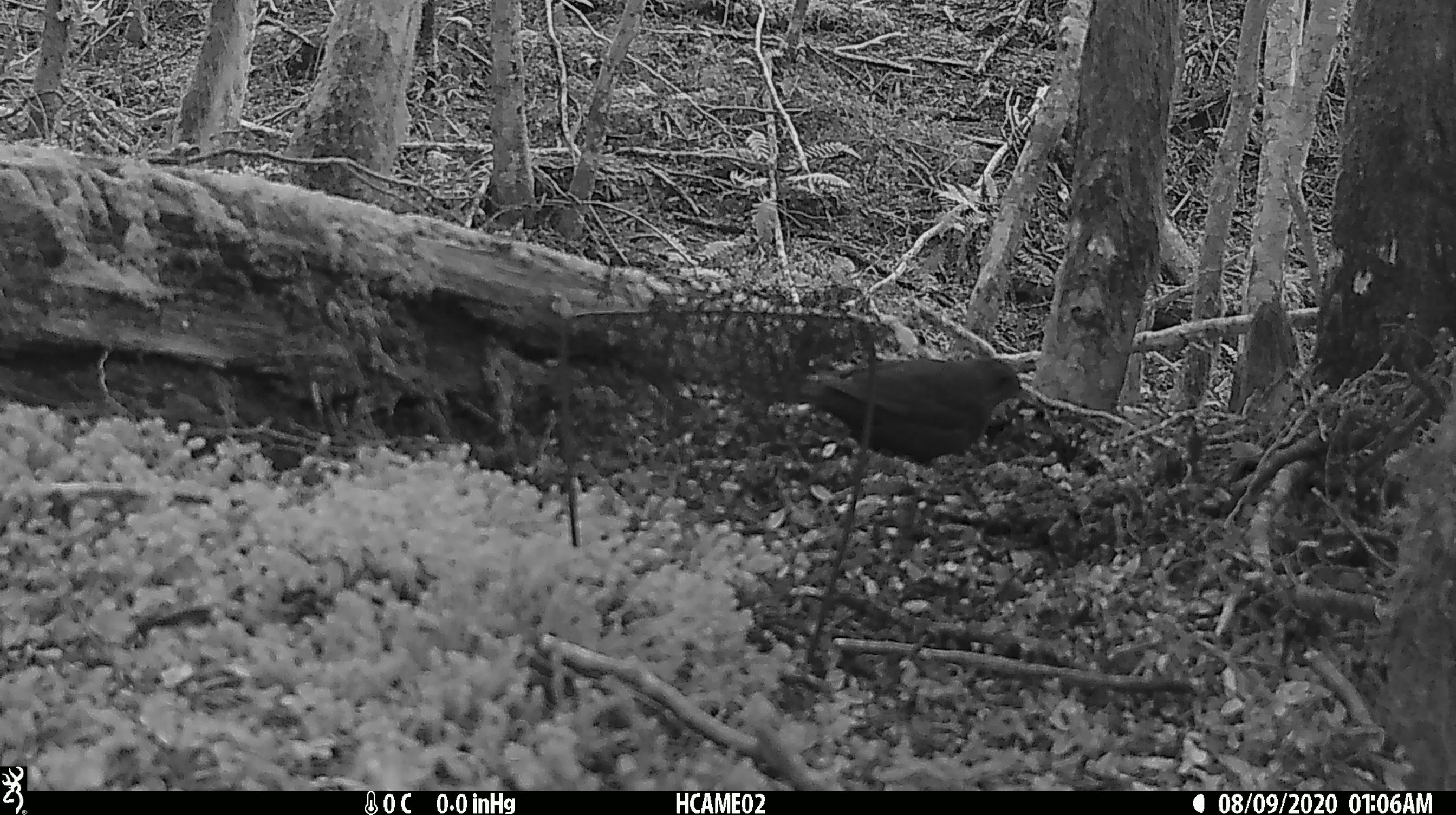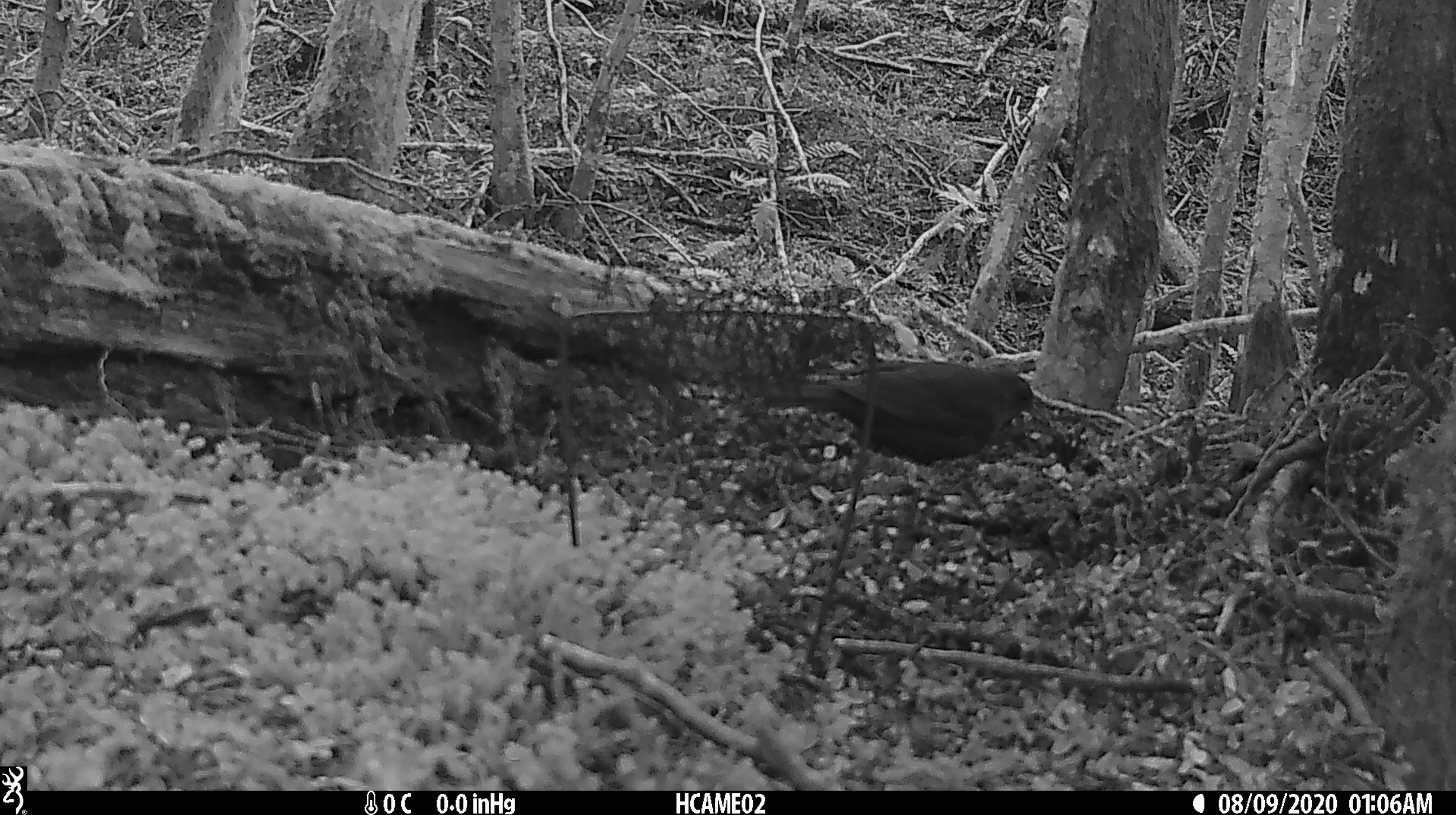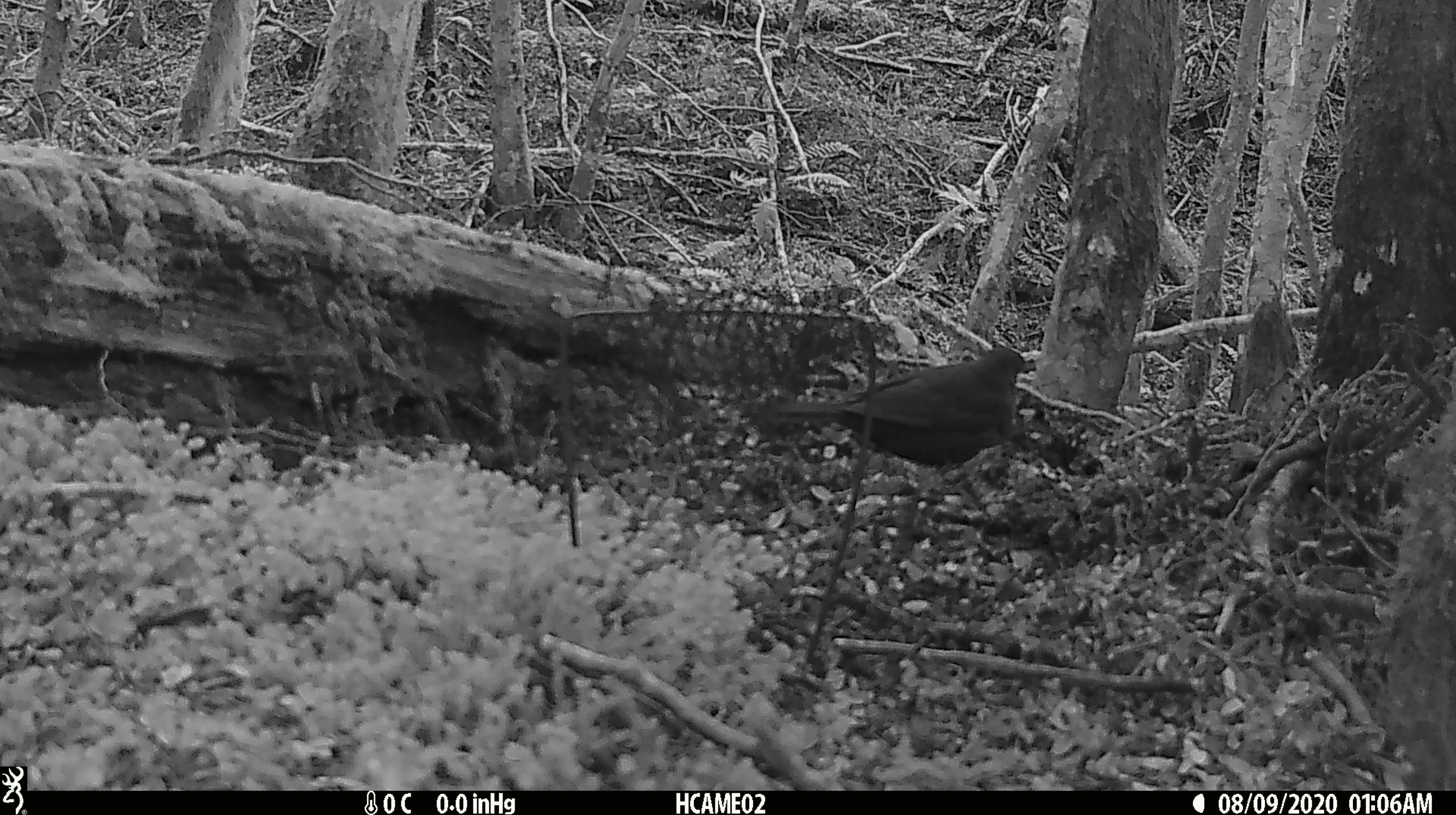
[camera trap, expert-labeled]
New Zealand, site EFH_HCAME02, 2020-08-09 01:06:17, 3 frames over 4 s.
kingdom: Animalia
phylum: Chordata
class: Aves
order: Passeriformes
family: Turdidae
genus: Turdus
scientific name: Turdus merula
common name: eurasian blackbird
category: blackbird